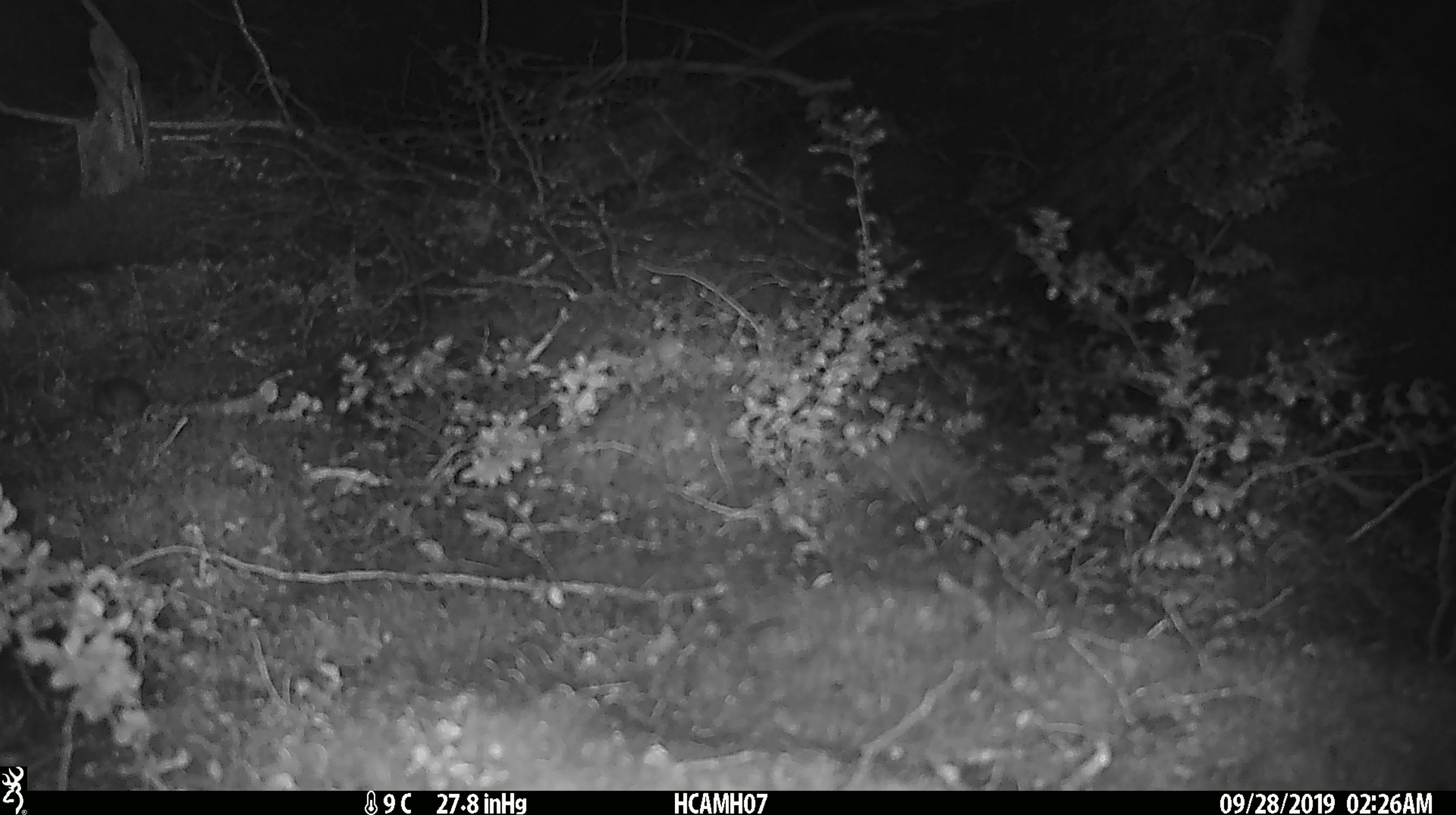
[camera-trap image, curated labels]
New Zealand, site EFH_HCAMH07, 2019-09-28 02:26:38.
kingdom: Animalia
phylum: Chordata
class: Mammalia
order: Rodentia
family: Muridae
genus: Mus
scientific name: Mus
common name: mouse